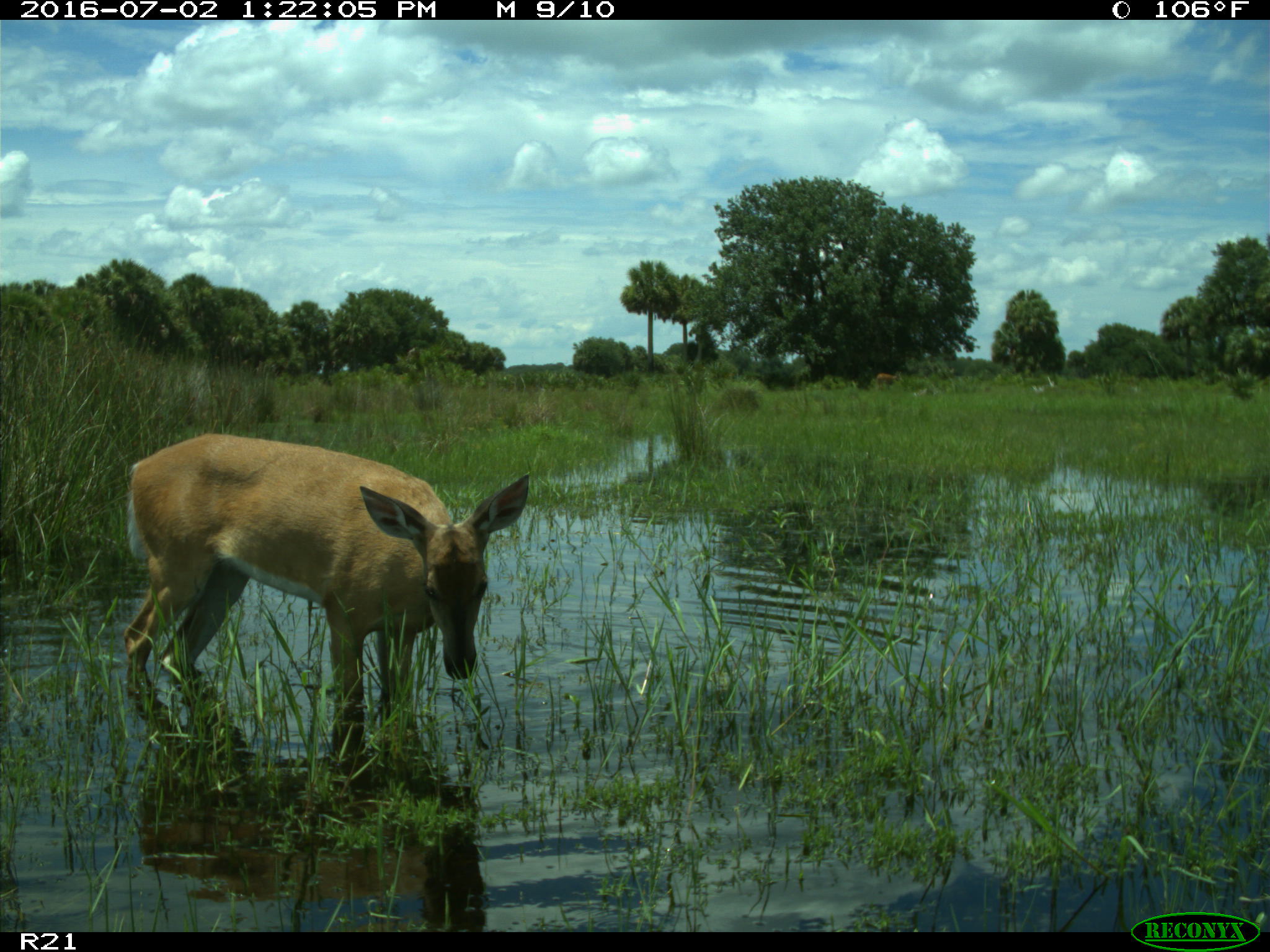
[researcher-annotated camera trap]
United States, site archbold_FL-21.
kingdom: Animalia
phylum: Chordata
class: Mammalia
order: Artiodactyla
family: Cervidae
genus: Odocoileus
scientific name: Odocoileus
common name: deer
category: unidentified deer